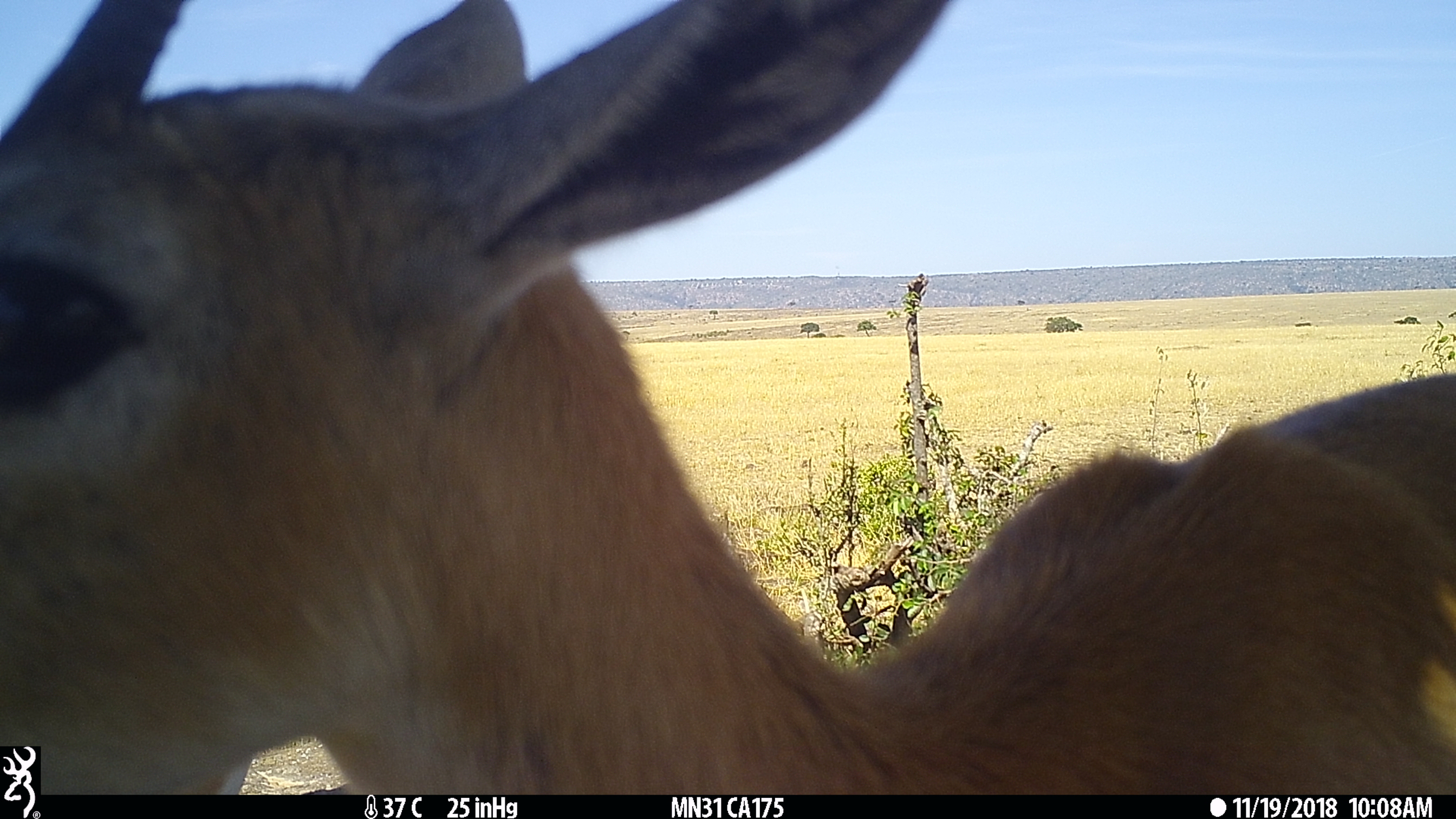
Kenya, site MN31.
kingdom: Animalia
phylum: Chordata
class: Mammalia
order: Artiodactyla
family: Bovidae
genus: Eudorcas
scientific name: Eudorcas thomsonii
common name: thomon's gazelle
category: gazelle thomsons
Gazelle thomsons (thomon's gazelle) (Eudorcas thomsonii).